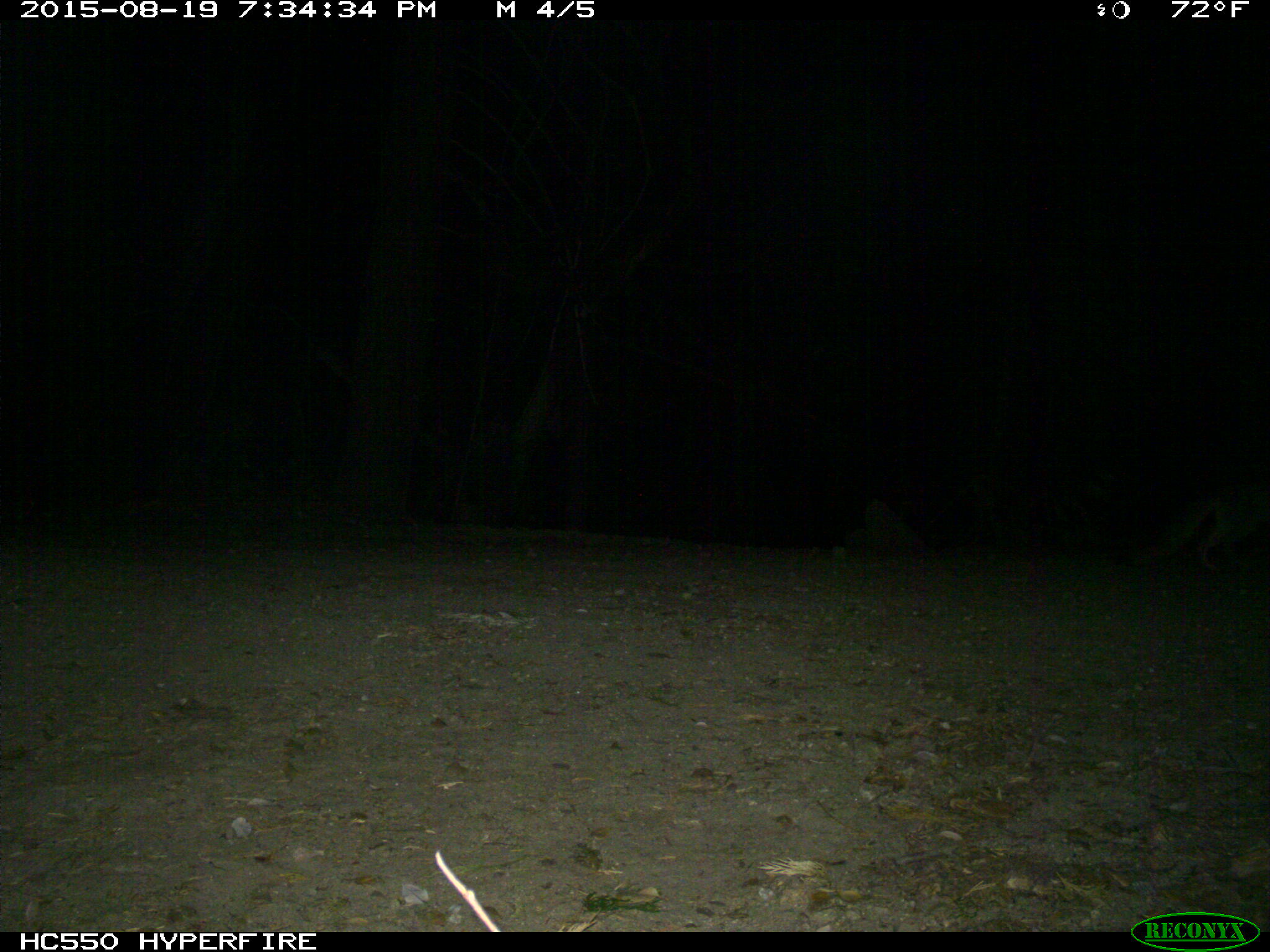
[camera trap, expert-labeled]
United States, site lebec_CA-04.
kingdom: Animalia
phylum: Chordata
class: Mammalia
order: Carnivora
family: Canidae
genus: Urocyon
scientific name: Urocyon cinereoargenteus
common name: gray fox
Urocyon cinereoargenteus (gray fox).